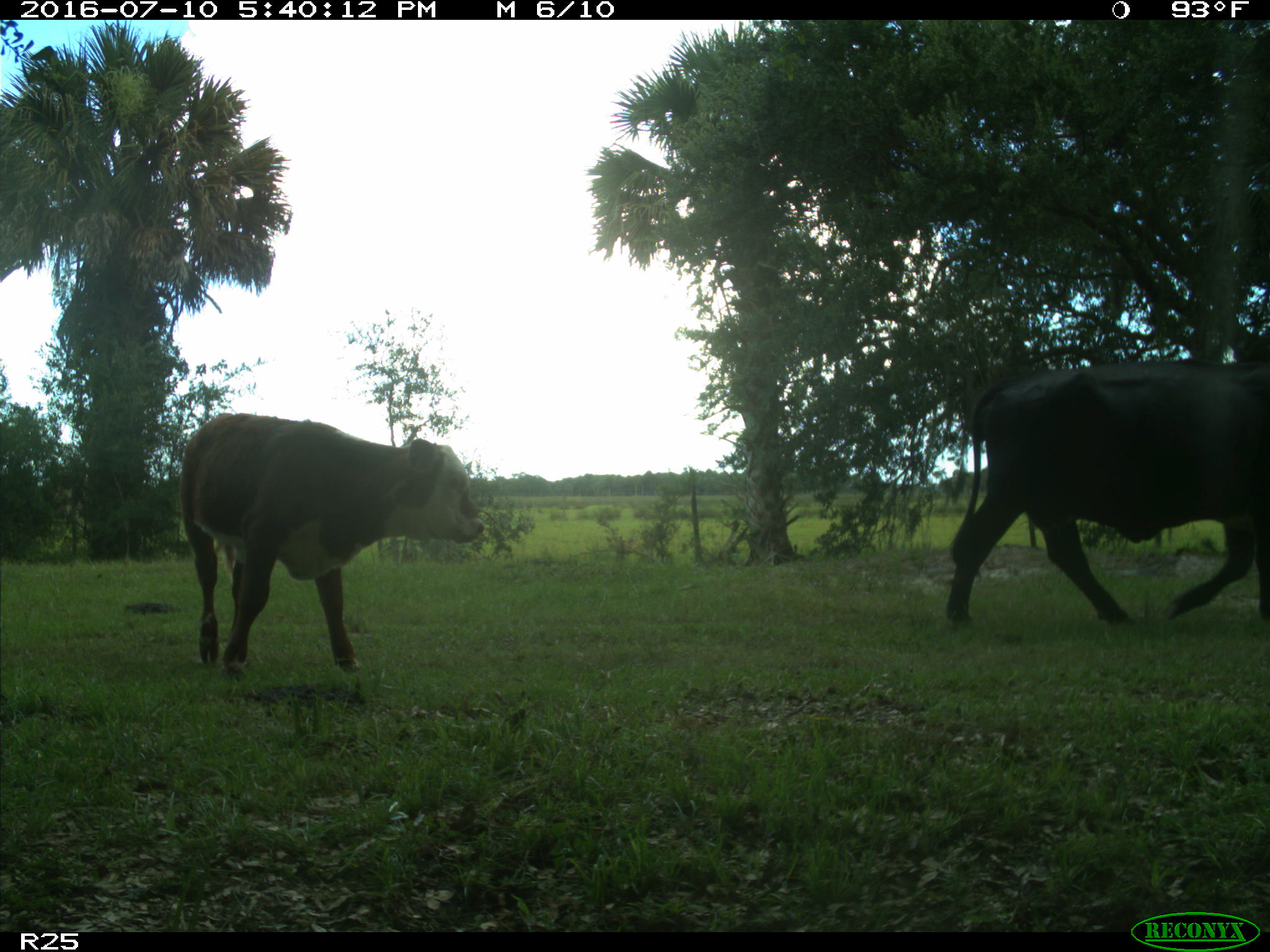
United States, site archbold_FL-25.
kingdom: Animalia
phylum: Chordata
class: Mammalia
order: Artiodactyla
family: Bovidae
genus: Bos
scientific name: Bos taurus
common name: domestic cow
Bos taurus (domestic cow).